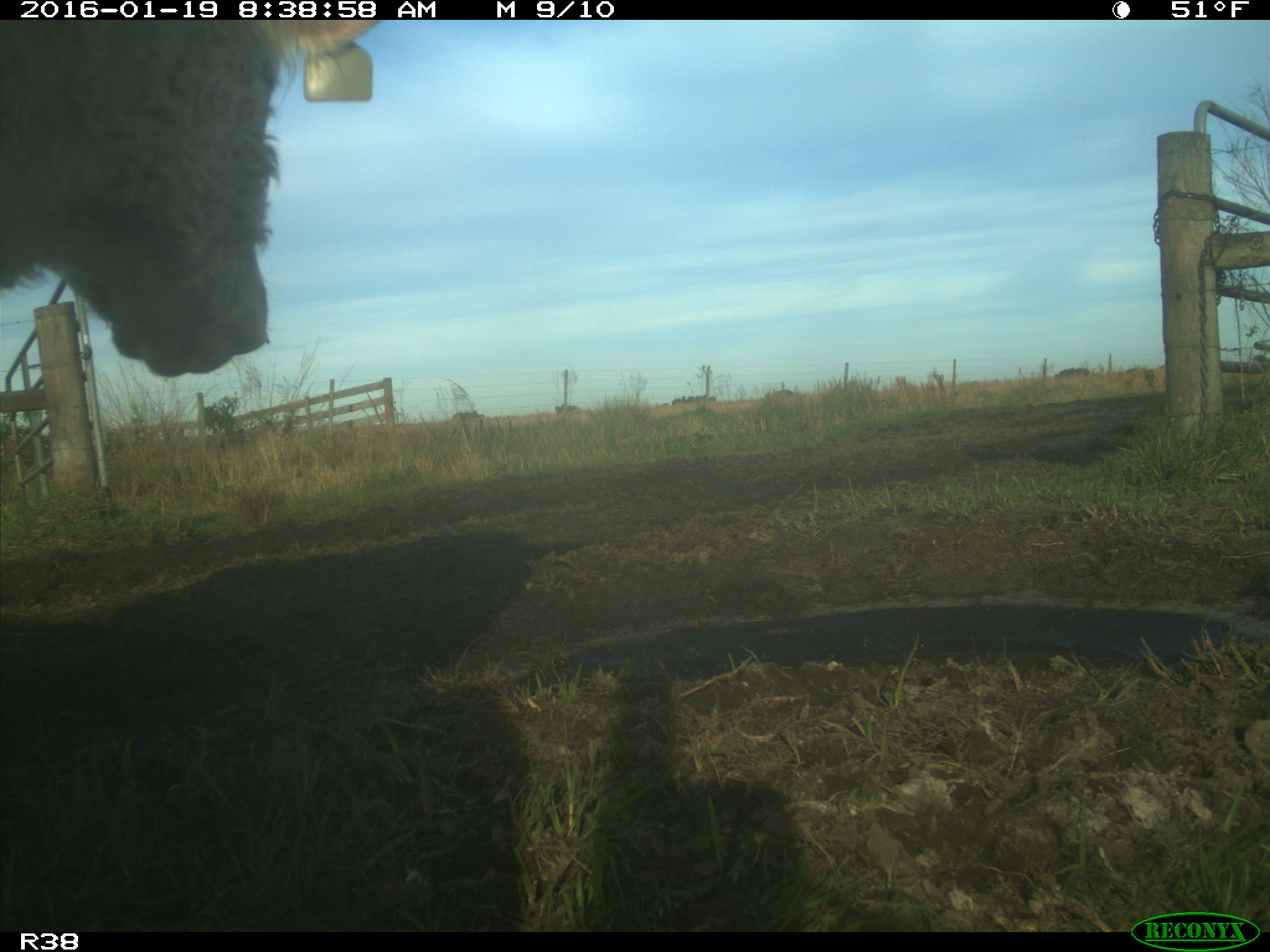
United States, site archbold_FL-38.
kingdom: Animalia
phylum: Chordata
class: Mammalia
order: Artiodactyla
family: Bovidae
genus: Bos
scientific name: Bos taurus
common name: domestic cow